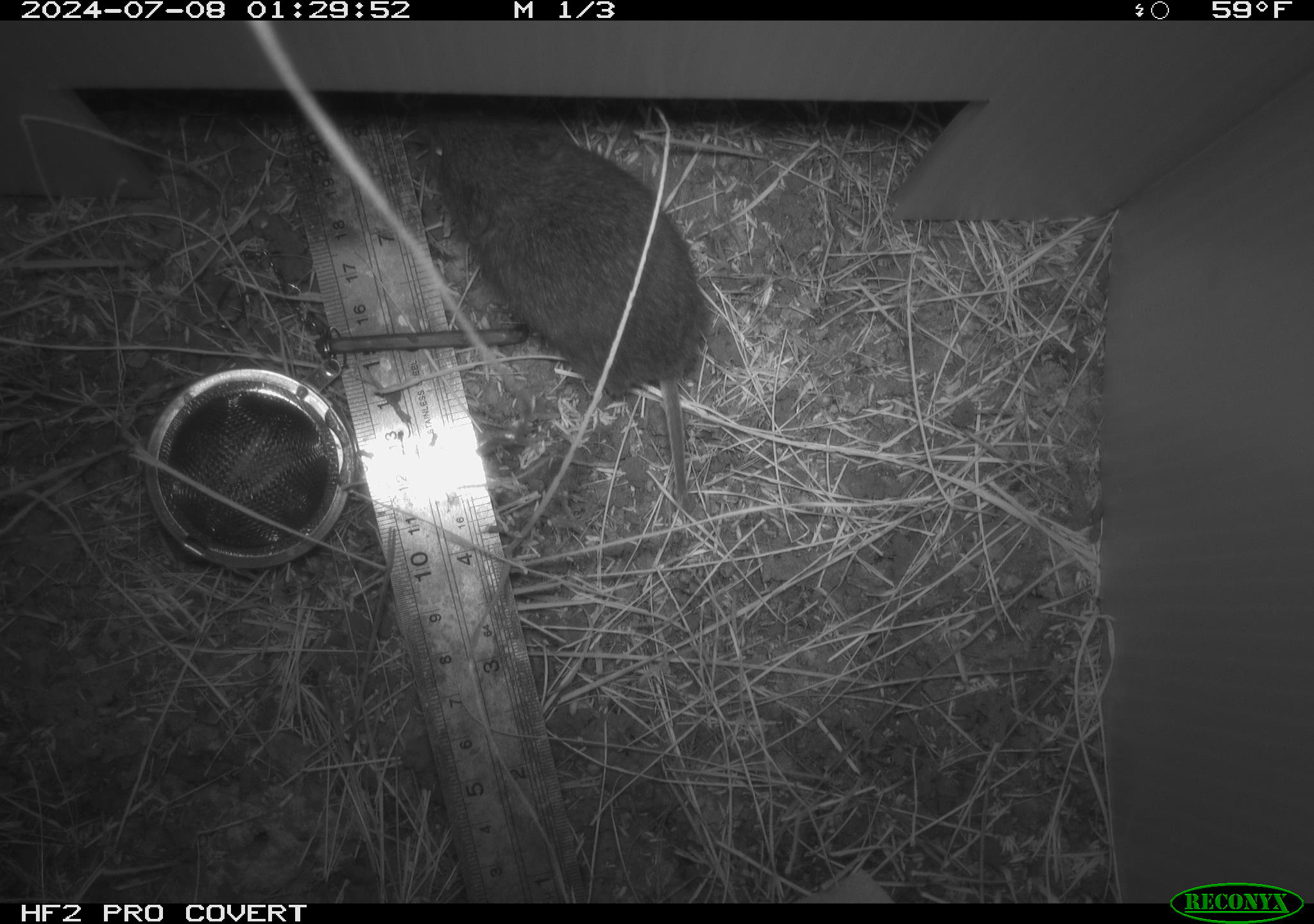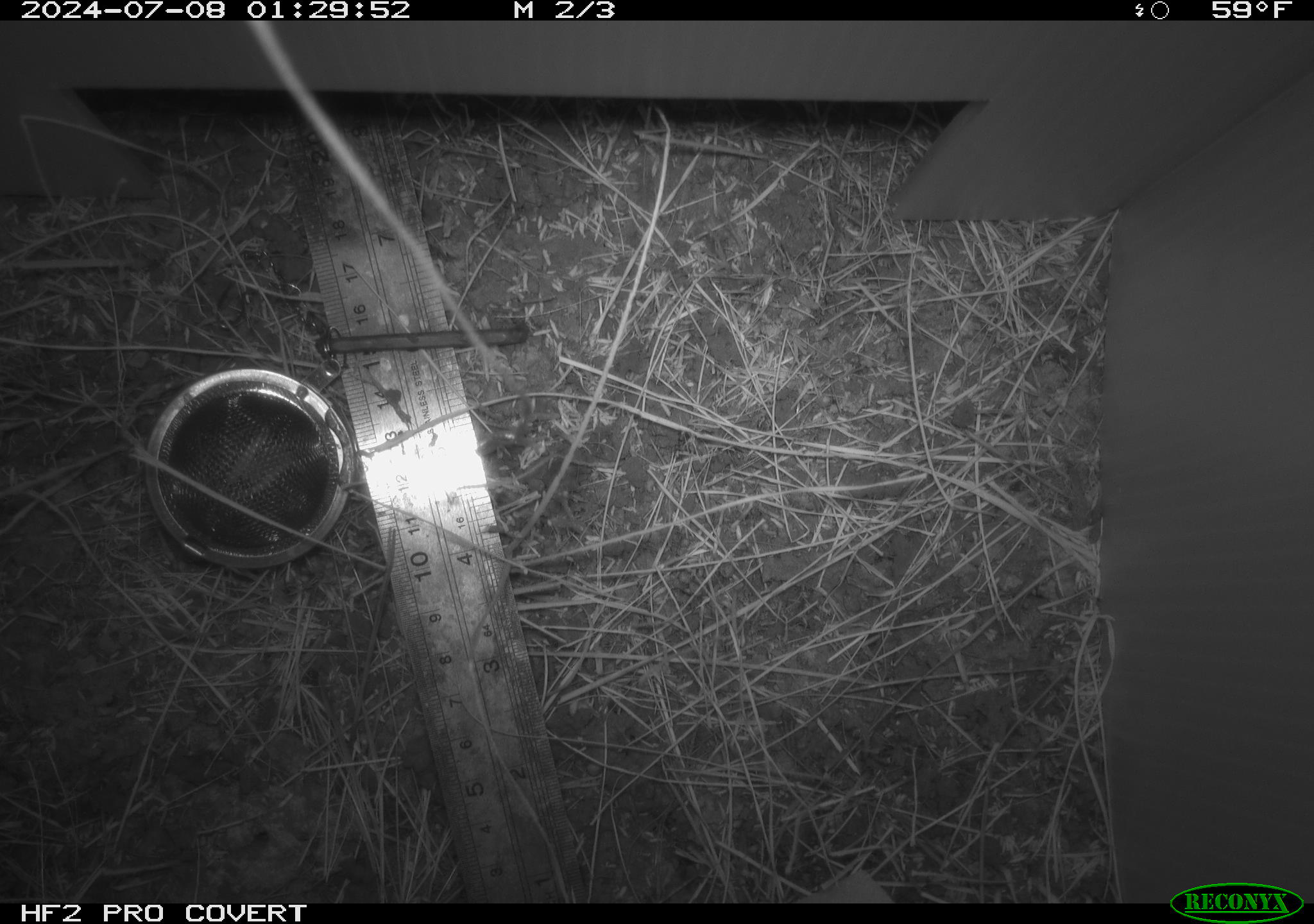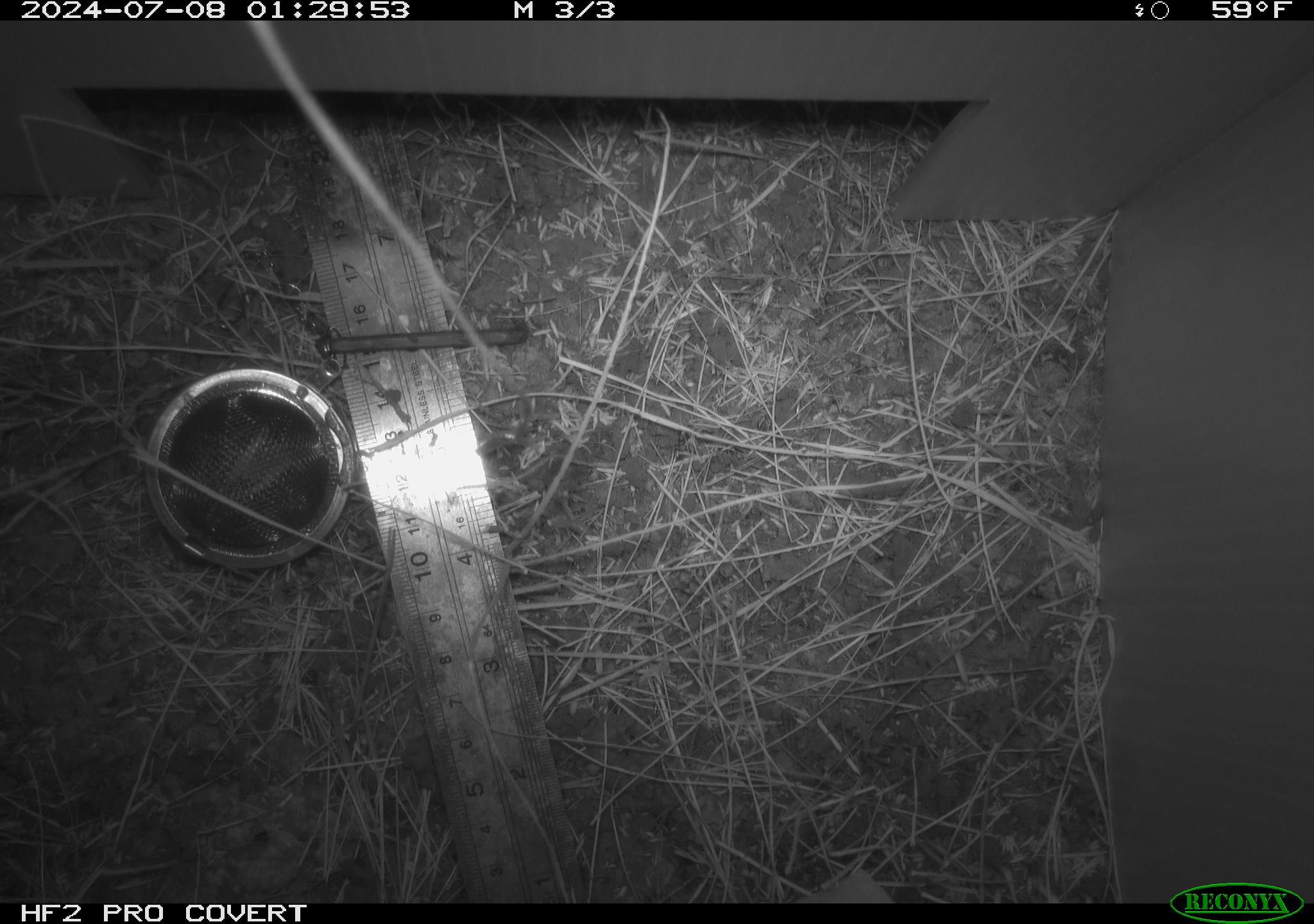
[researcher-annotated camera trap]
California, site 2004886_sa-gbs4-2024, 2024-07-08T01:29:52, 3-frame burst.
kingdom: Animalia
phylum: Chordata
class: Mammalia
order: Rodentia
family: Cricetidae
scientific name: Arvicolinae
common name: voles, lemmings, and muskrats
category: arvicolinae subfamily